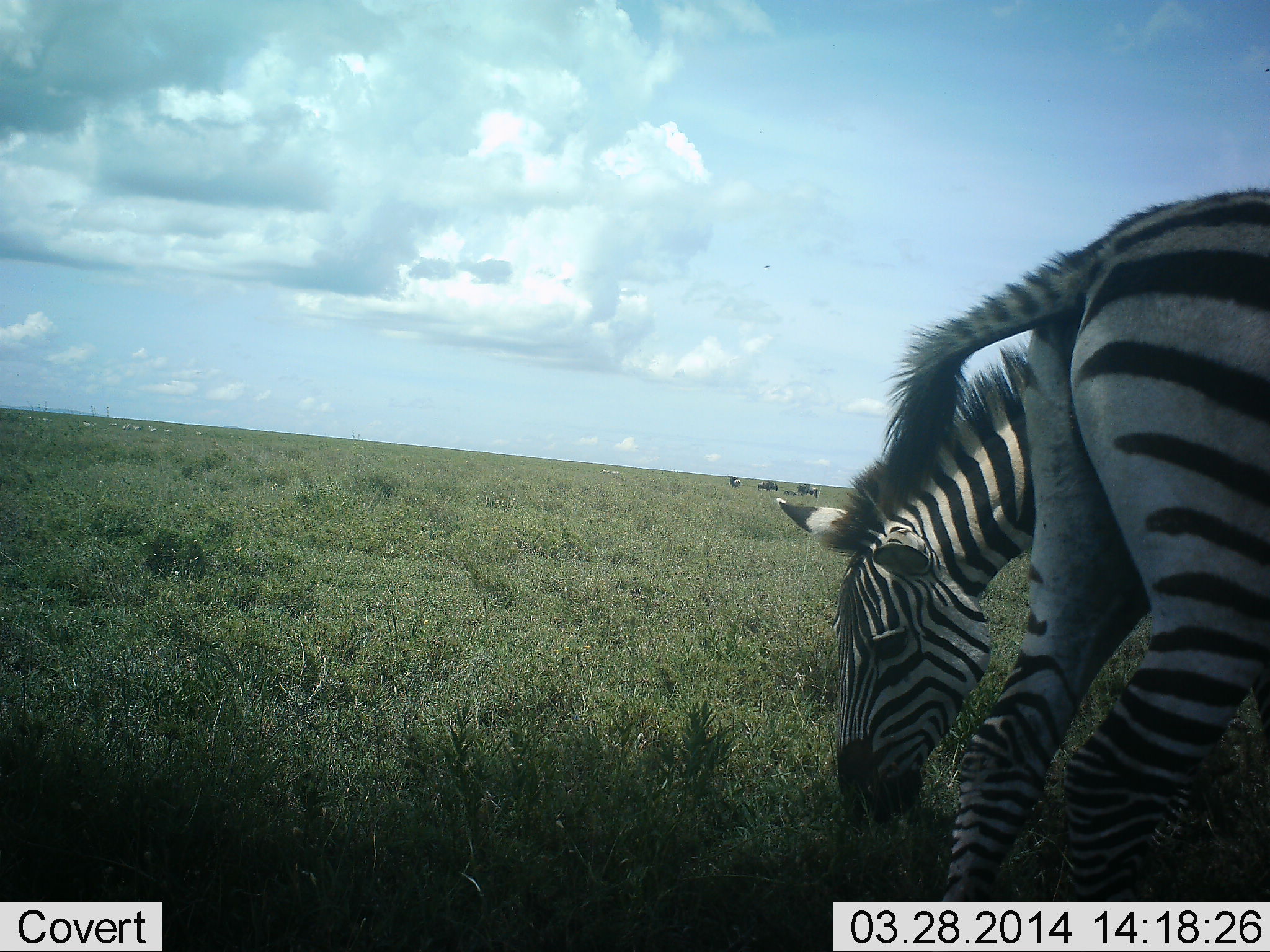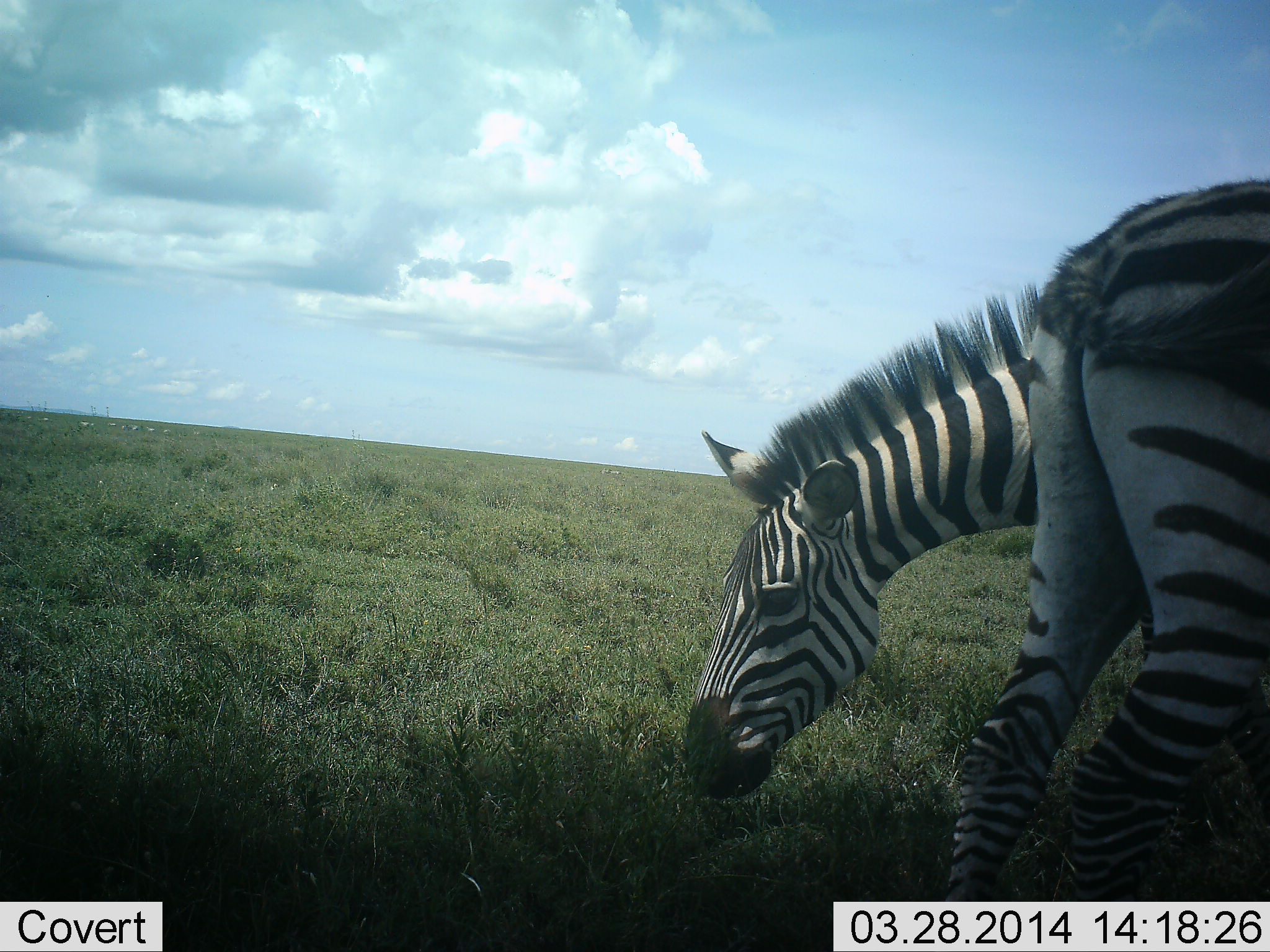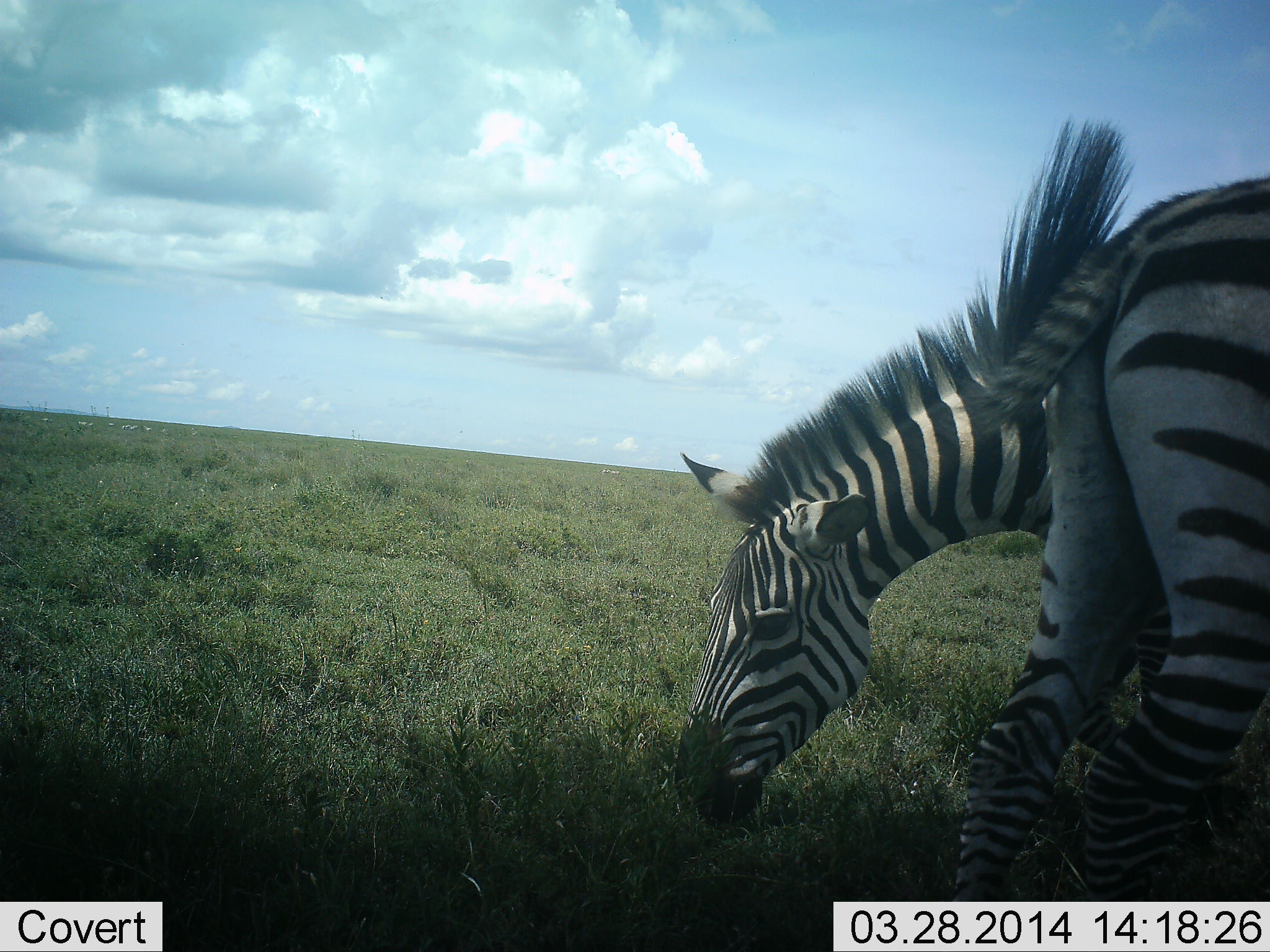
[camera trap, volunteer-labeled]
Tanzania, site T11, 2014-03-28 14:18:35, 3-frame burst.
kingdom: Animalia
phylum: Chordata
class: Mammalia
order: Perissodactyla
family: Equidae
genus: Equus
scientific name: Equus quagga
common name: plains zebra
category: zebra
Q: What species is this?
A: Zebra (plains zebra) (Equus quagga).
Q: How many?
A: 2.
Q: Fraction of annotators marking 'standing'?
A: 50%.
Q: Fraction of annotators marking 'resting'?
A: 0%.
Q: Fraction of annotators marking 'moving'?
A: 8%.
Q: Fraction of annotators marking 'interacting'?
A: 8%.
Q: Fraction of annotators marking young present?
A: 0%.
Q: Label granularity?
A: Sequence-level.